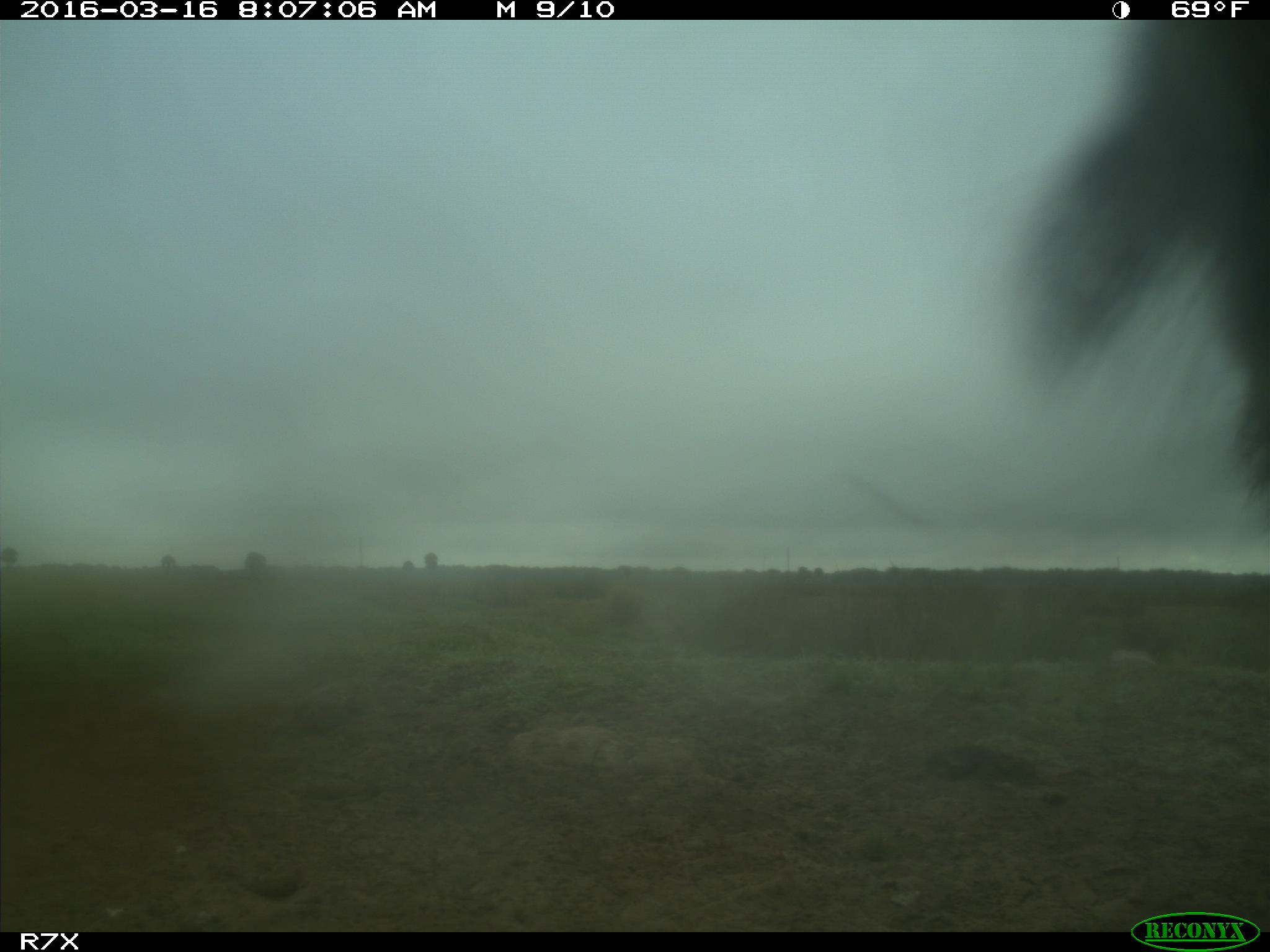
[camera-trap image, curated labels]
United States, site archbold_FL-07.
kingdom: Animalia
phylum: Chordata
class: Mammalia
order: Artiodactyla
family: Bovidae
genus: Bos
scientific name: Bos taurus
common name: domestic cow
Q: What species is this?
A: Bos taurus (domestic cow).